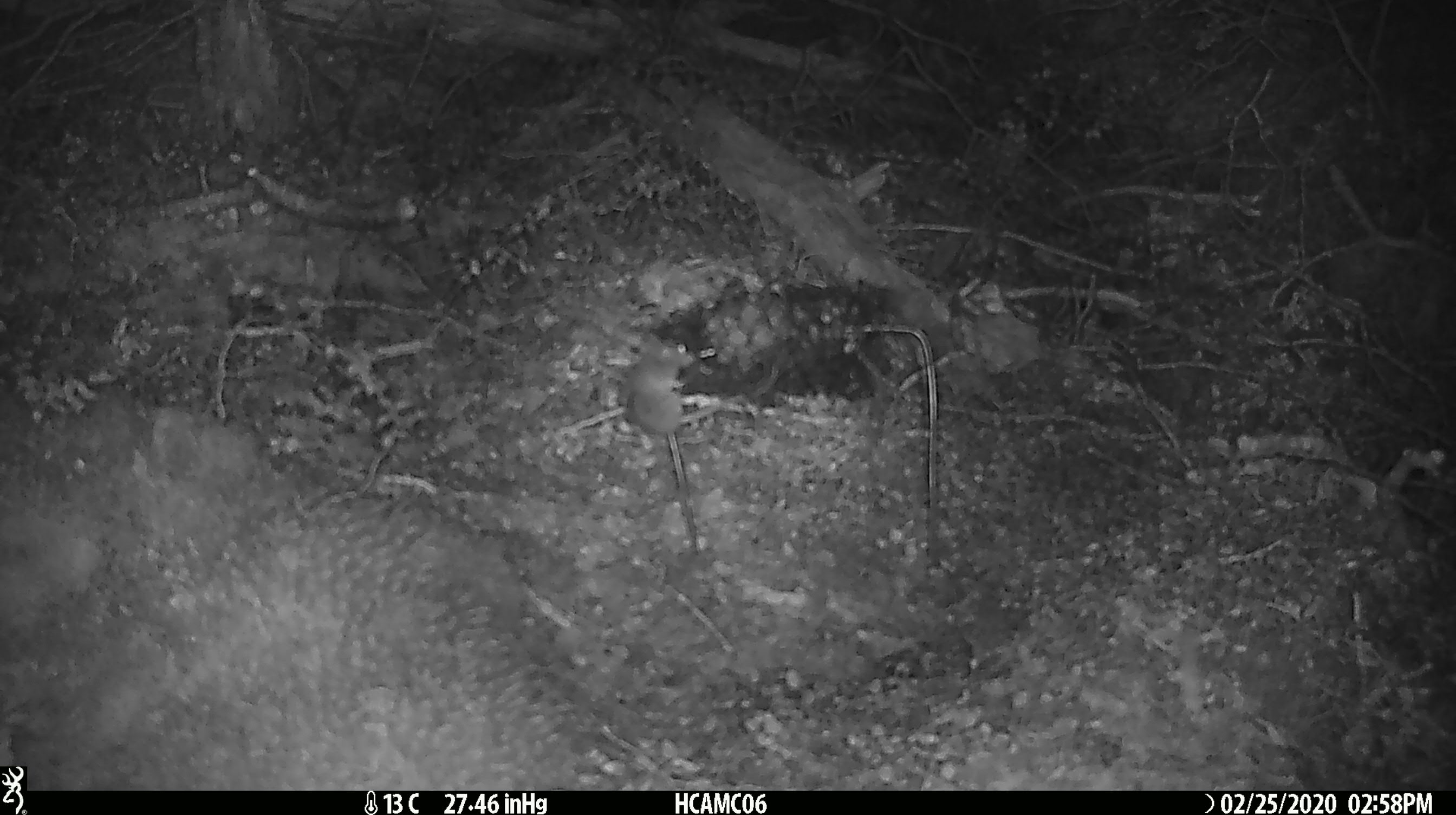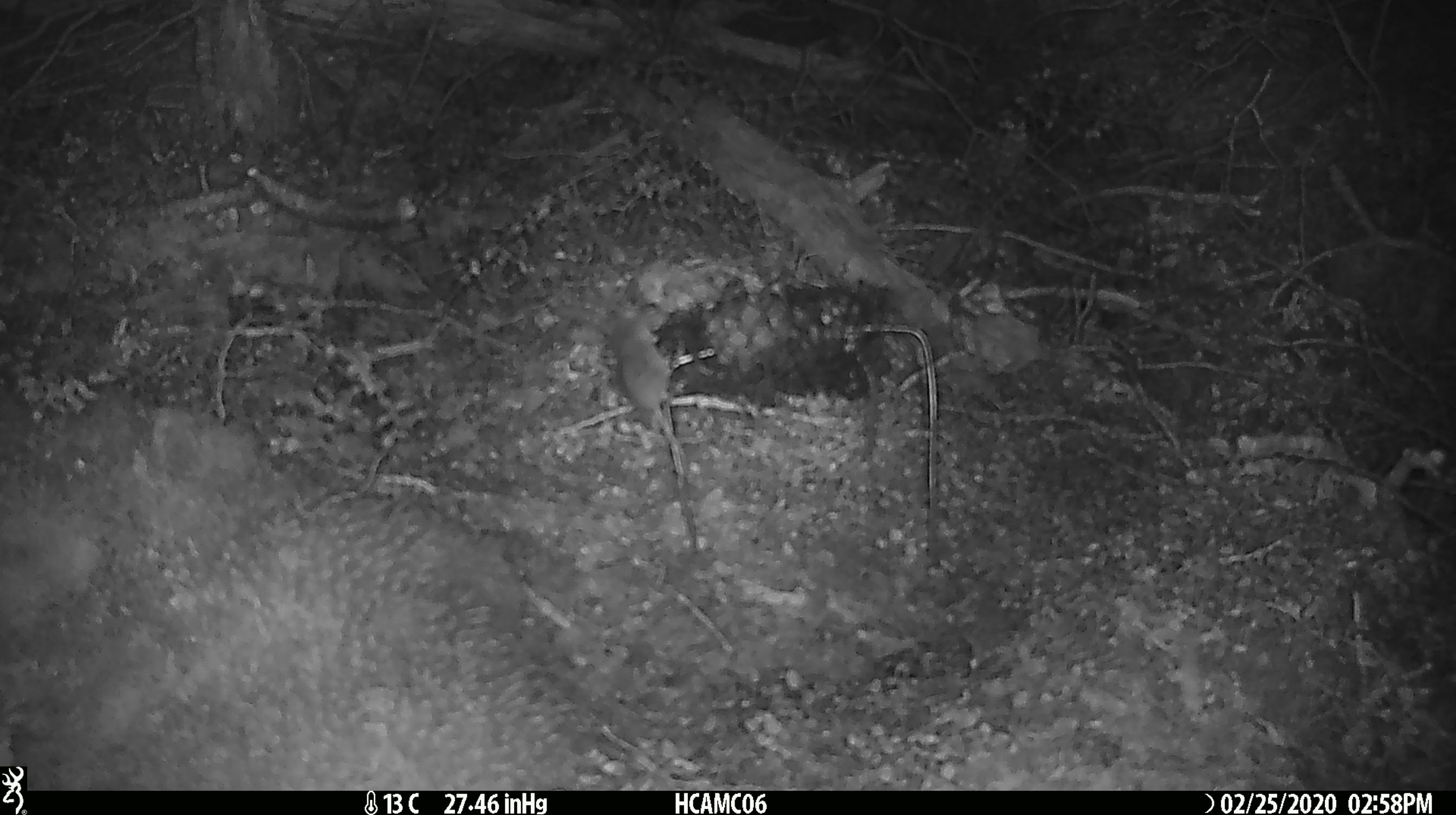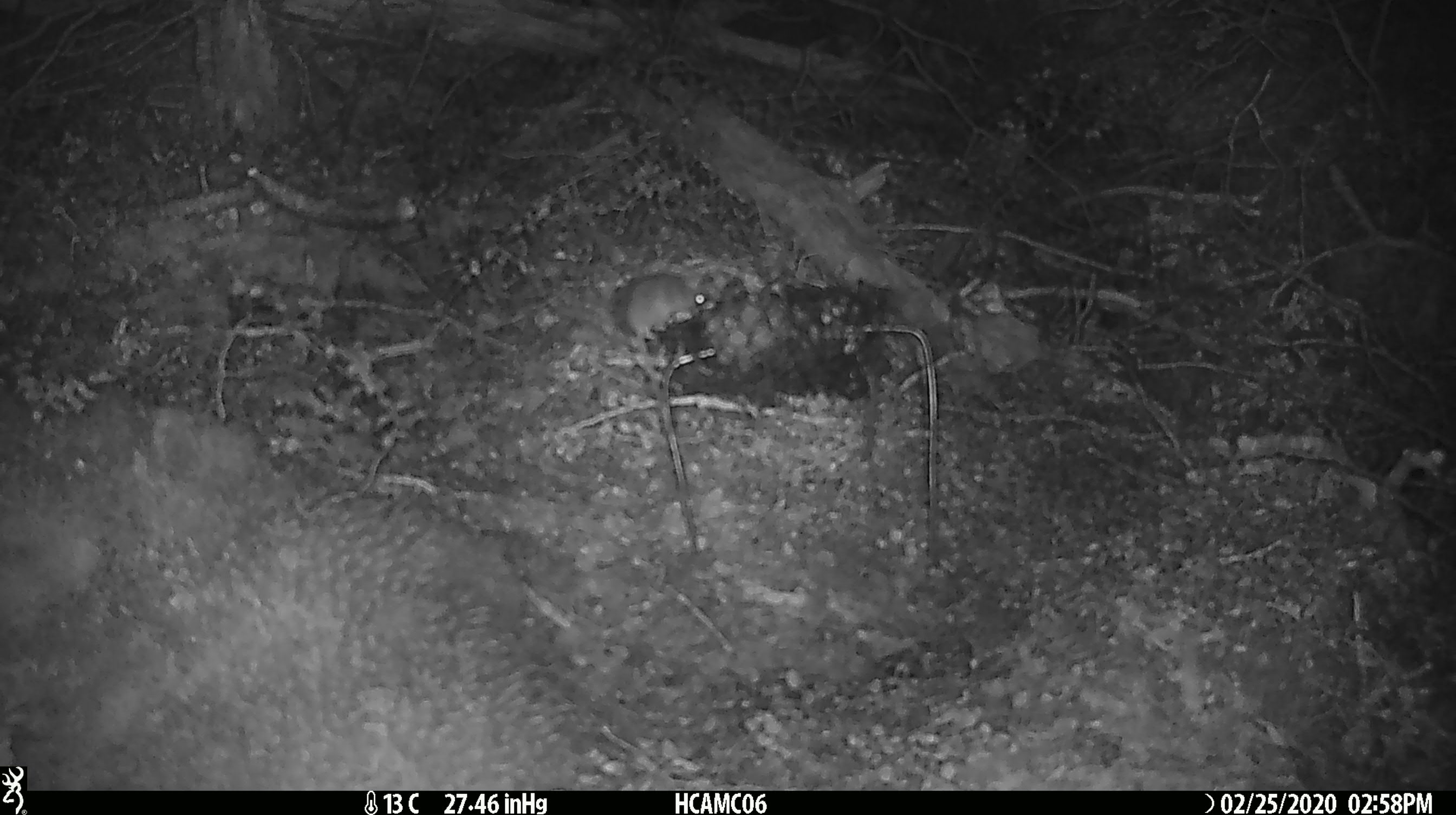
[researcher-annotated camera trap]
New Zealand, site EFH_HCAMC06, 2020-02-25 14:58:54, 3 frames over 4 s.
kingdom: Animalia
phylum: Chordata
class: Mammalia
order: Rodentia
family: Muridae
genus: Mus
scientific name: Mus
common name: mouse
Mouse (Mus).